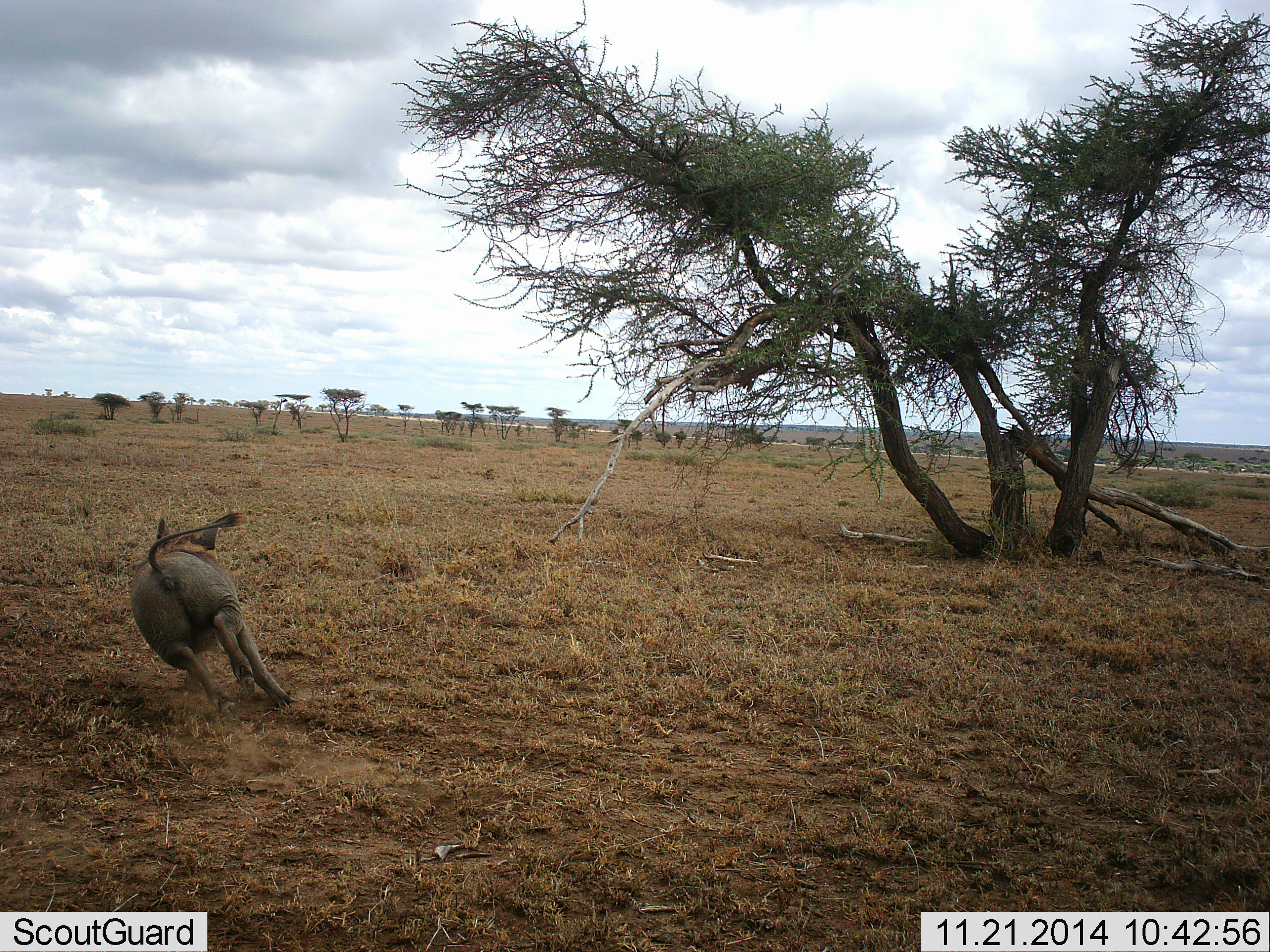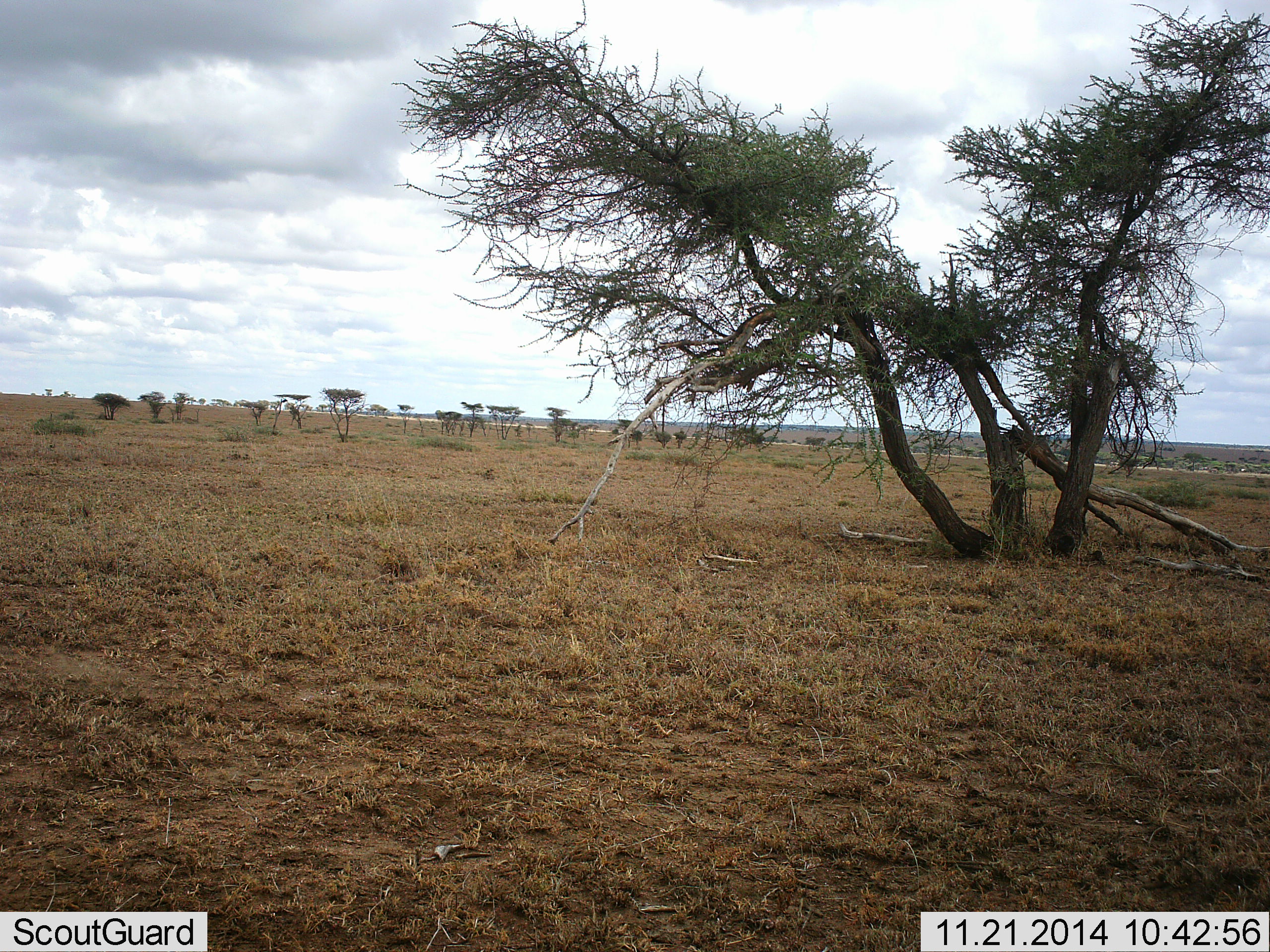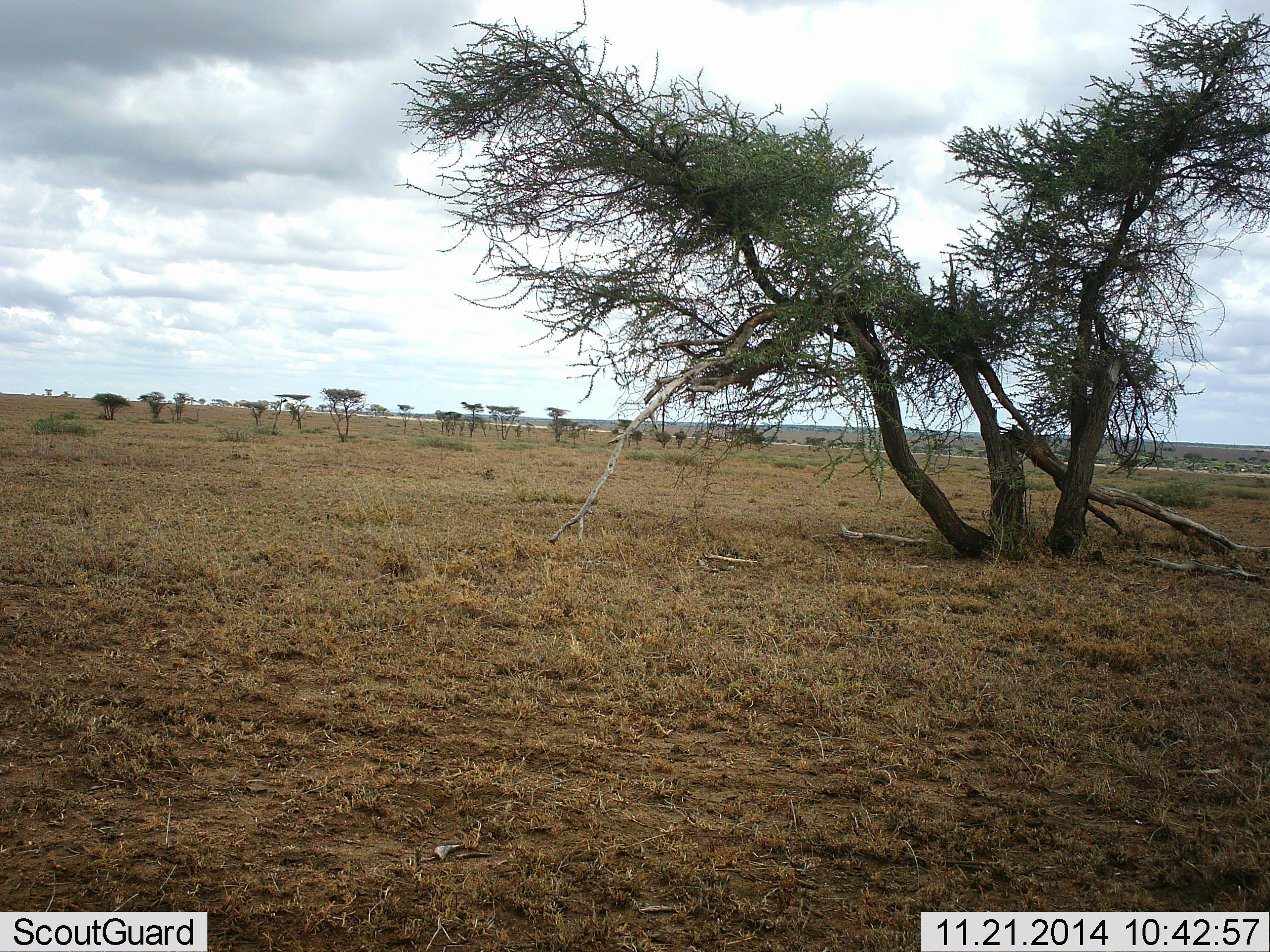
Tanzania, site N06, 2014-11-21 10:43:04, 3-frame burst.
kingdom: Animalia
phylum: Chordata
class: Mammalia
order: Artiodactyla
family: Suidae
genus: Phacochoerus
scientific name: Phacochoerus africanus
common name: warthog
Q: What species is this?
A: Warthog (Phacochoerus africanus).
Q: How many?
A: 1.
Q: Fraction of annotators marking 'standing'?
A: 0%.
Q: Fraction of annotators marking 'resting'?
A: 0%.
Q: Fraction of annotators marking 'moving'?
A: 100%.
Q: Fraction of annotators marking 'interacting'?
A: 0%.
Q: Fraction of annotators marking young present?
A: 0%.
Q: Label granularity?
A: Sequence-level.